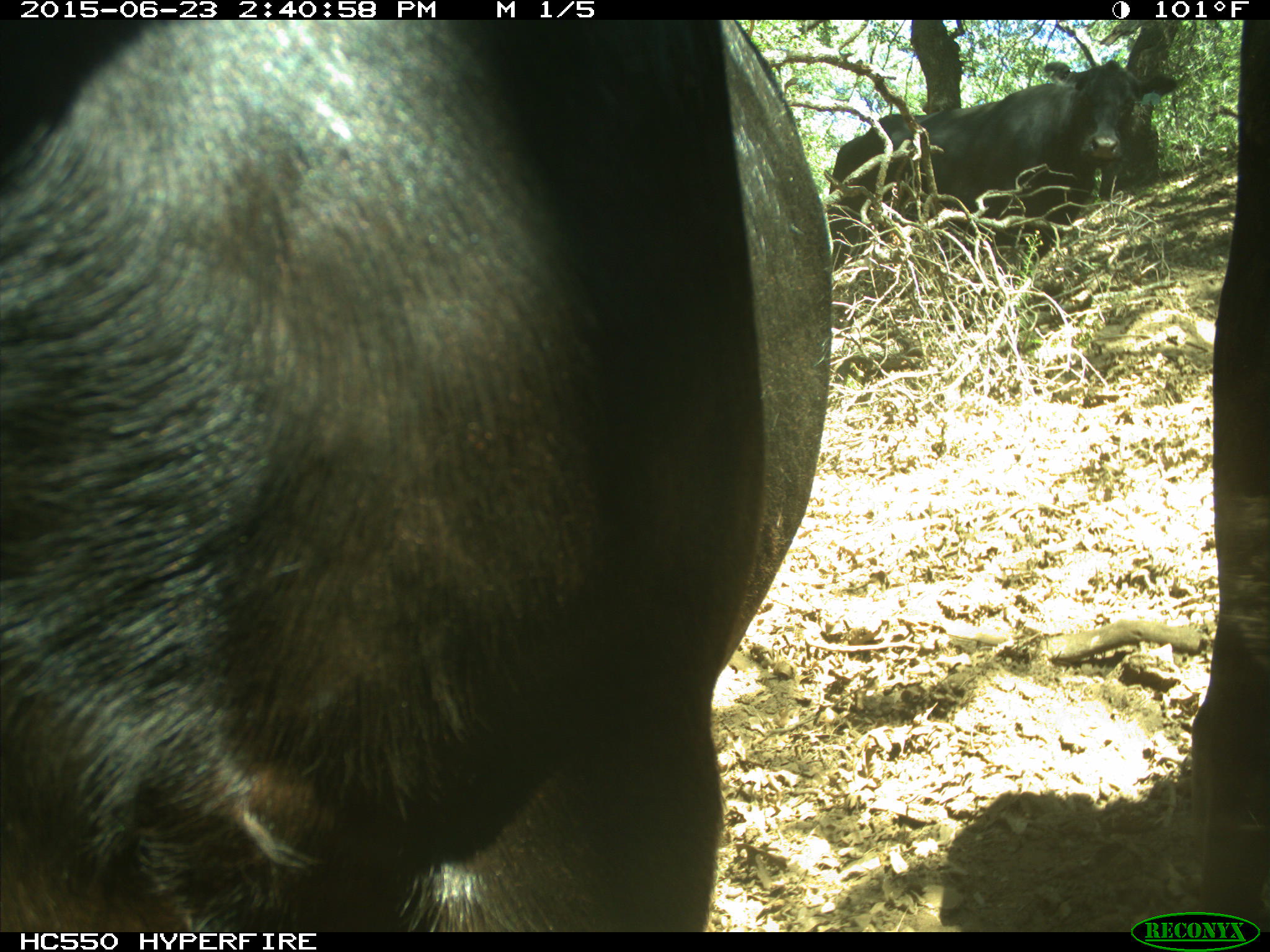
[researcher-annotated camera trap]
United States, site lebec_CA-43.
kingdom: Animalia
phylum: Chordata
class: Mammalia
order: Artiodactyla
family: Bovidae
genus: Bos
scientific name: Bos taurus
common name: domestic cow